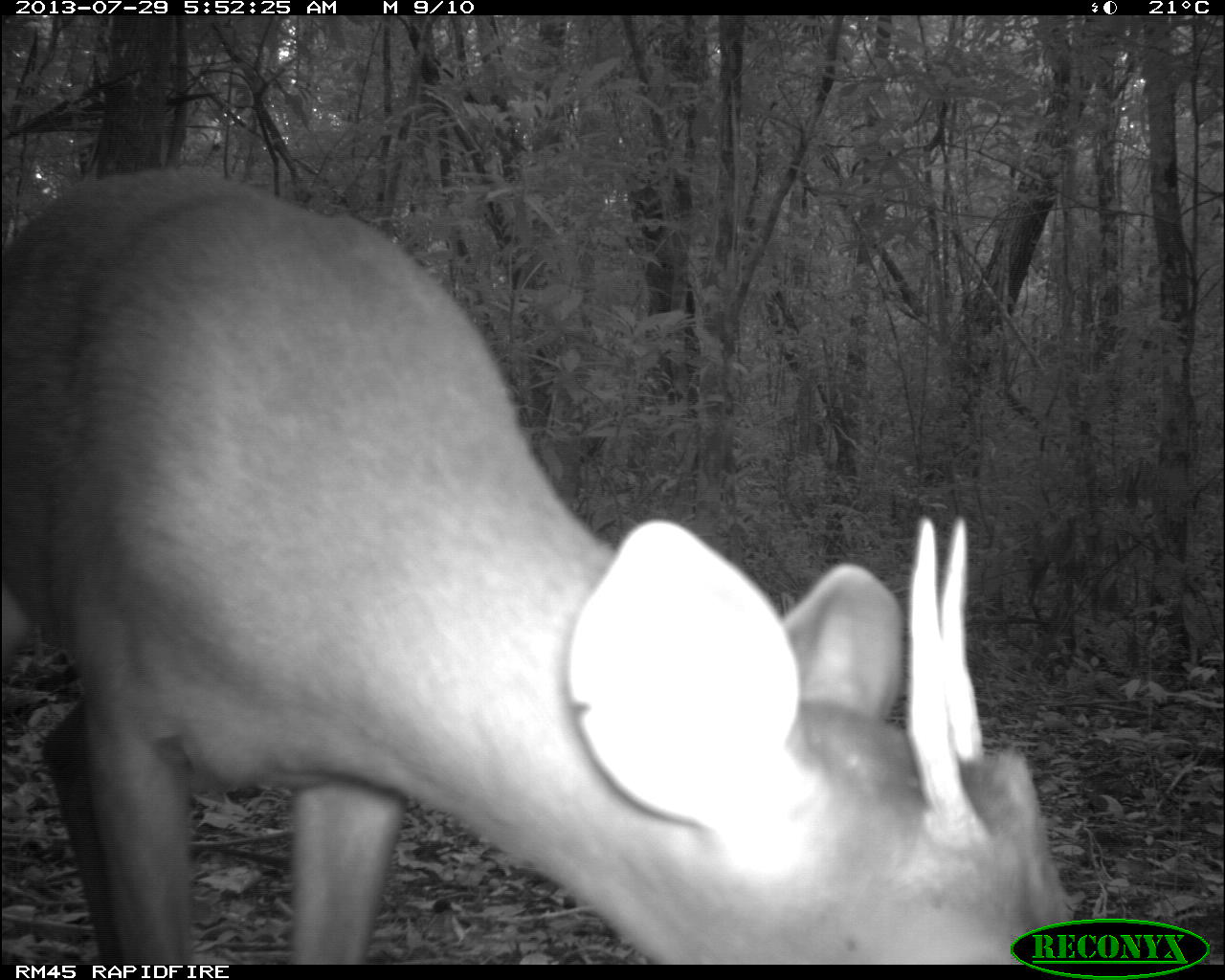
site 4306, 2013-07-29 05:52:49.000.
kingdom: Animalia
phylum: Chordata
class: Mammalia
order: Artiodactyla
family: Cervidae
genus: Mazama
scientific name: Mazama temama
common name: central american red brocket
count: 1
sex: male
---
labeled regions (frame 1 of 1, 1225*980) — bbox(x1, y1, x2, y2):
mazama temama: bbox(0, 164, 1072, 963)